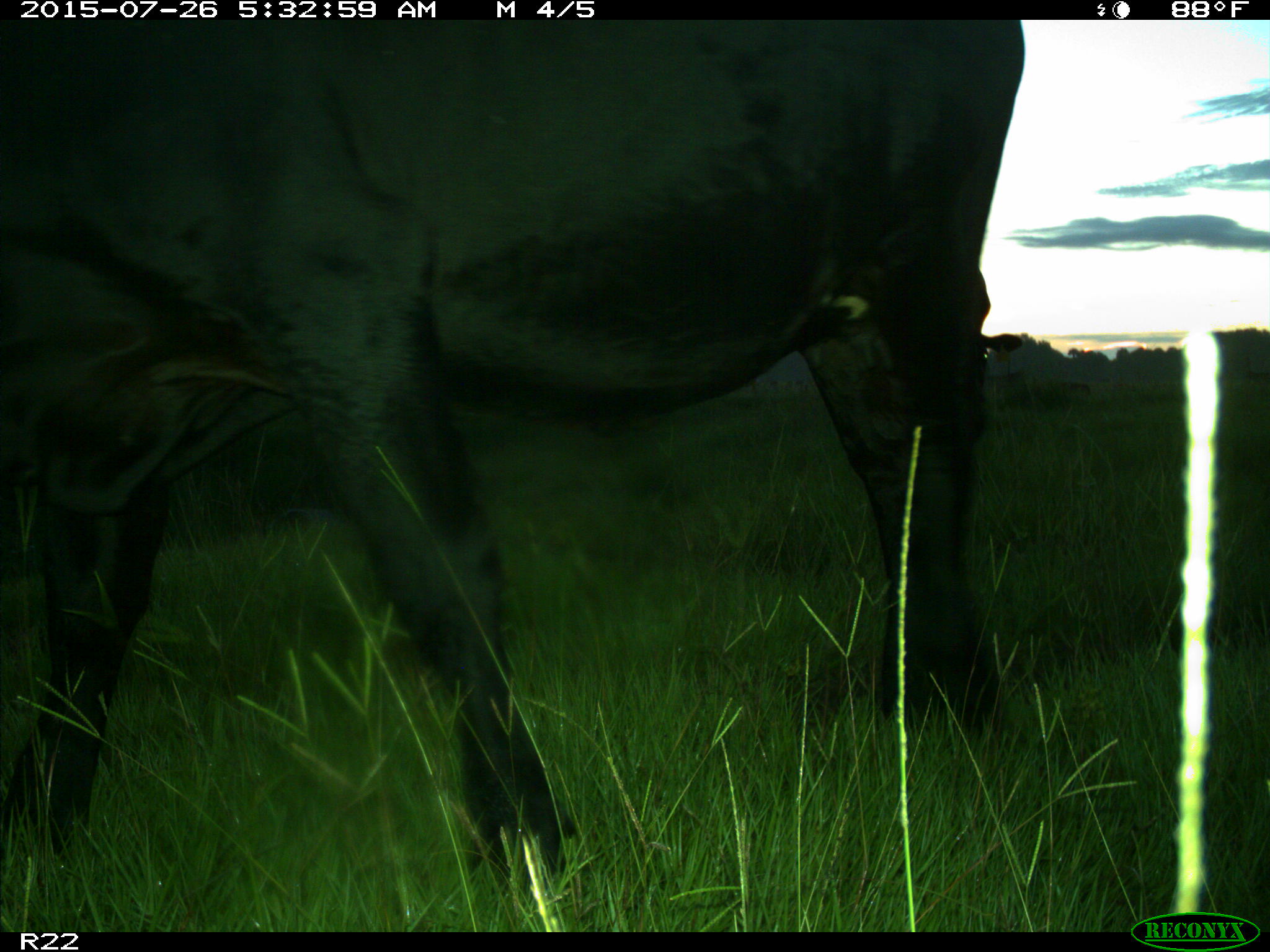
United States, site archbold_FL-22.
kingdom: Animalia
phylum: Chordata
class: Mammalia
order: Artiodactyla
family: Bovidae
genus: Bos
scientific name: Bos taurus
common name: domestic cow